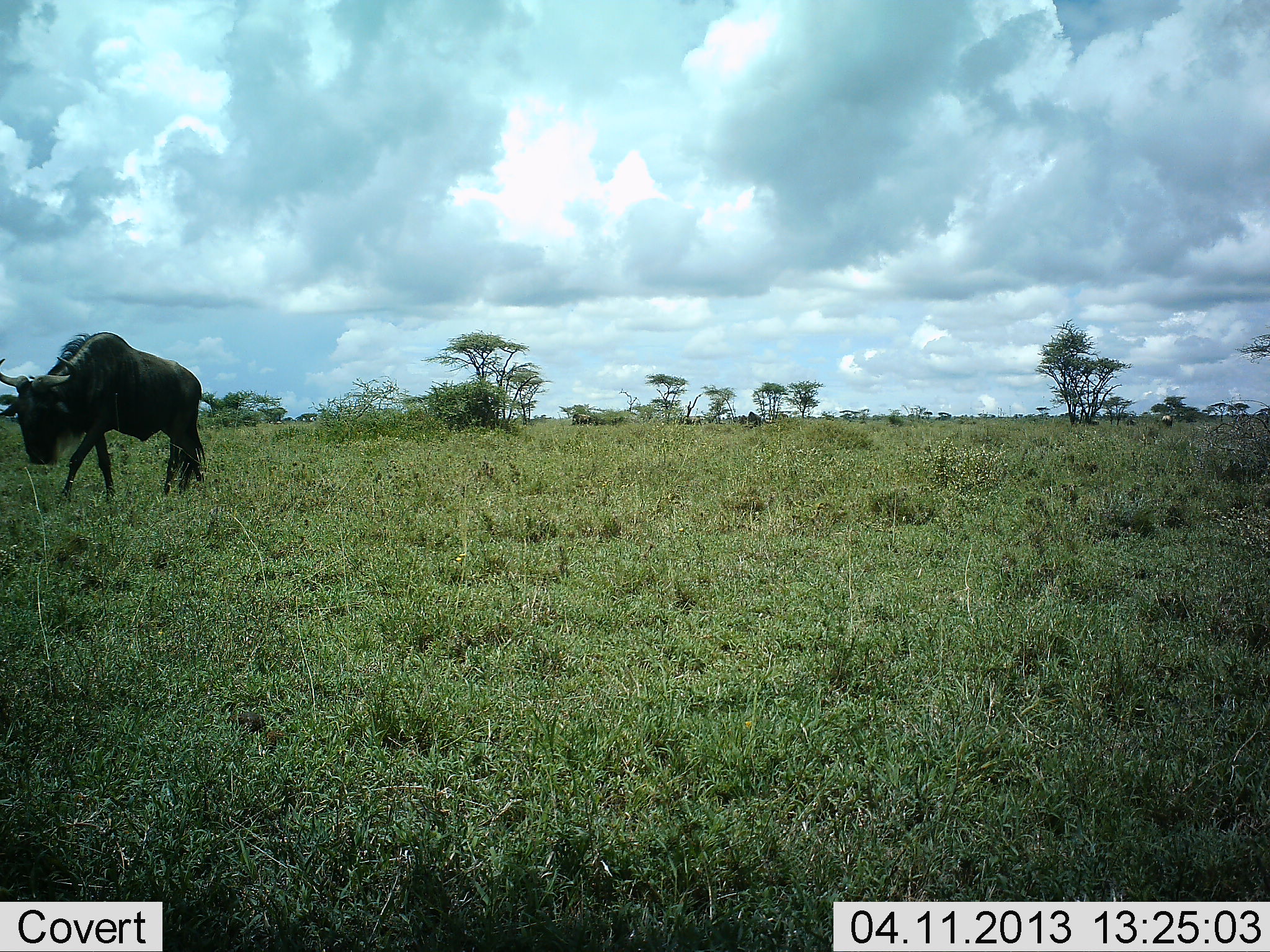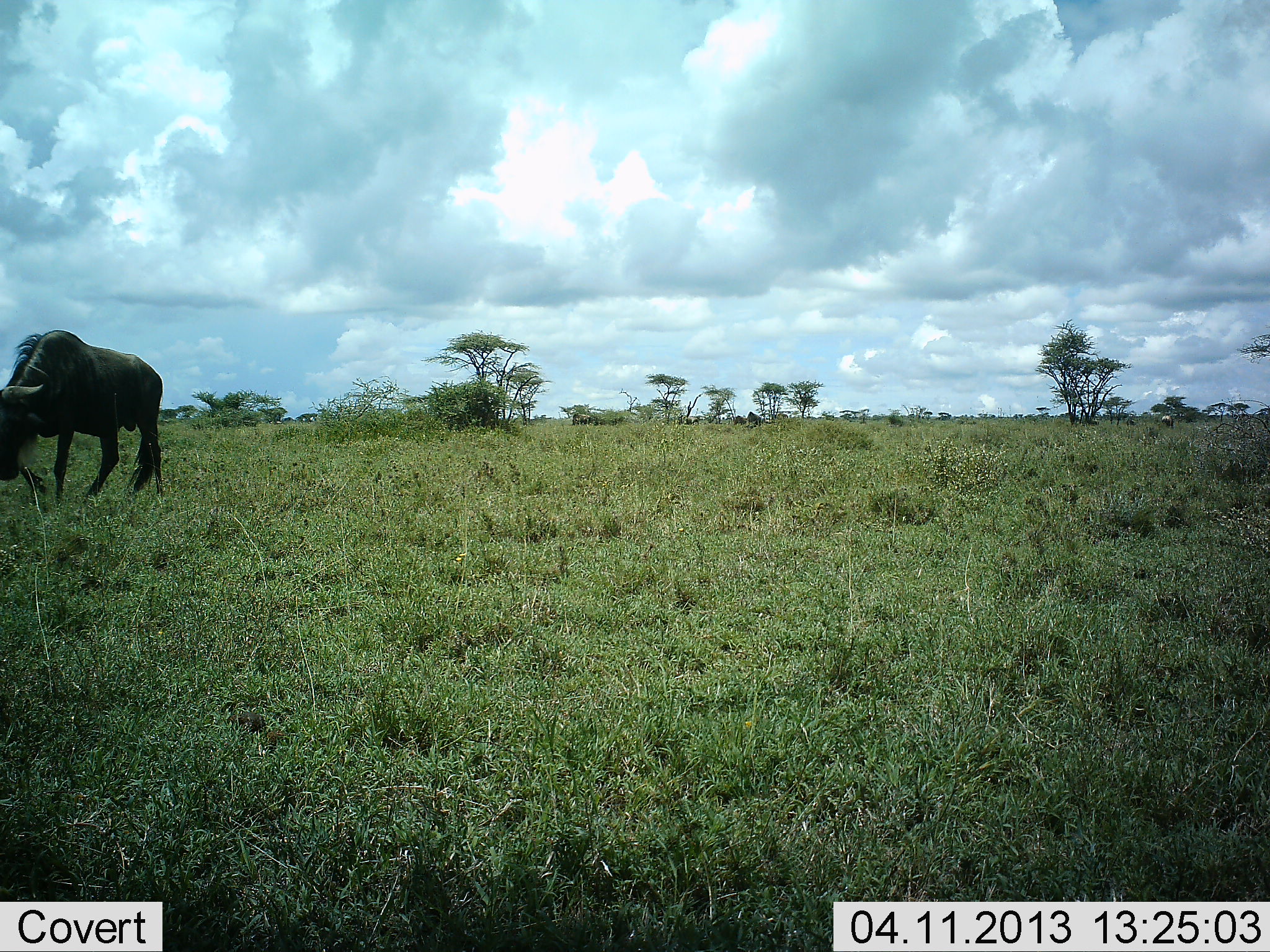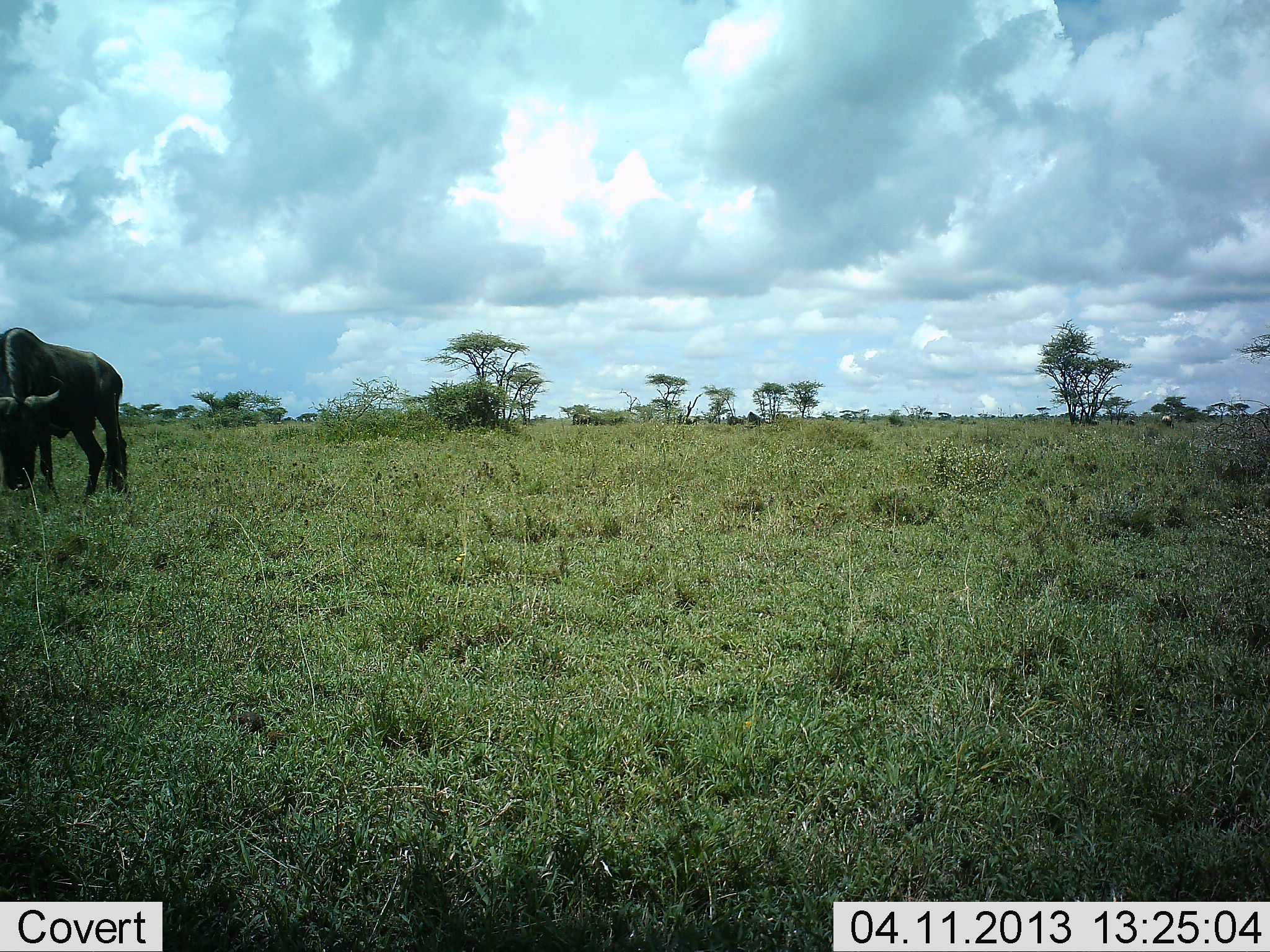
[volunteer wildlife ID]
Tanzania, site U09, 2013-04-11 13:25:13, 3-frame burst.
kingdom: Animalia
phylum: Chordata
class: Mammalia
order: Artiodactyla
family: Bovidae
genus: Connochaetes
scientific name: Connochaetes taurinus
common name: blue wildebeest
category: wildebeest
Wildebeest (blue wildebeest) (Connochaetes taurinus), count 1. Behavior (volunteer vote fractions): standing 10%, resting 0%, moving 76%, interacting 0%. Young present (vote fraction): 0%. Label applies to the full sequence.